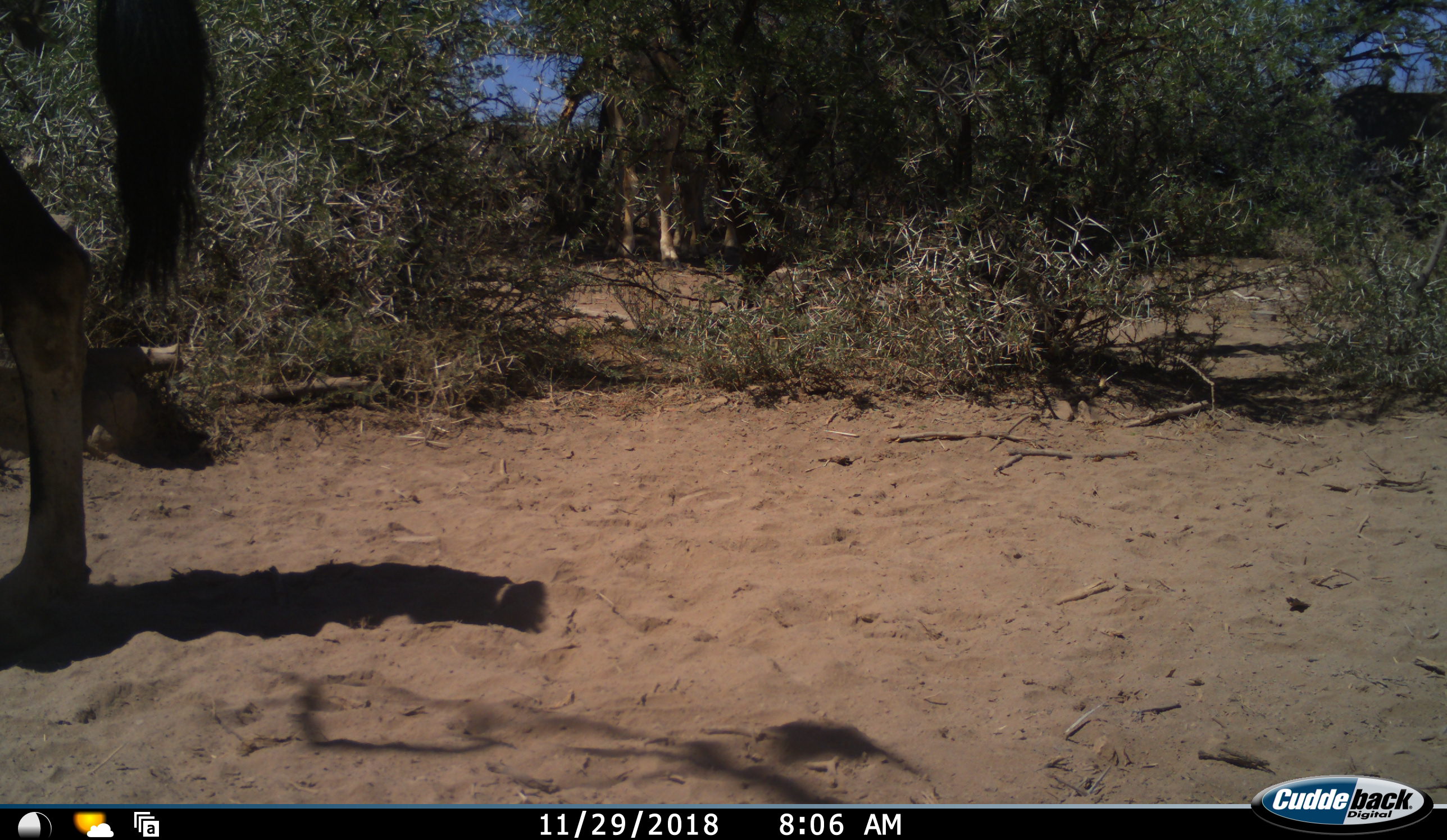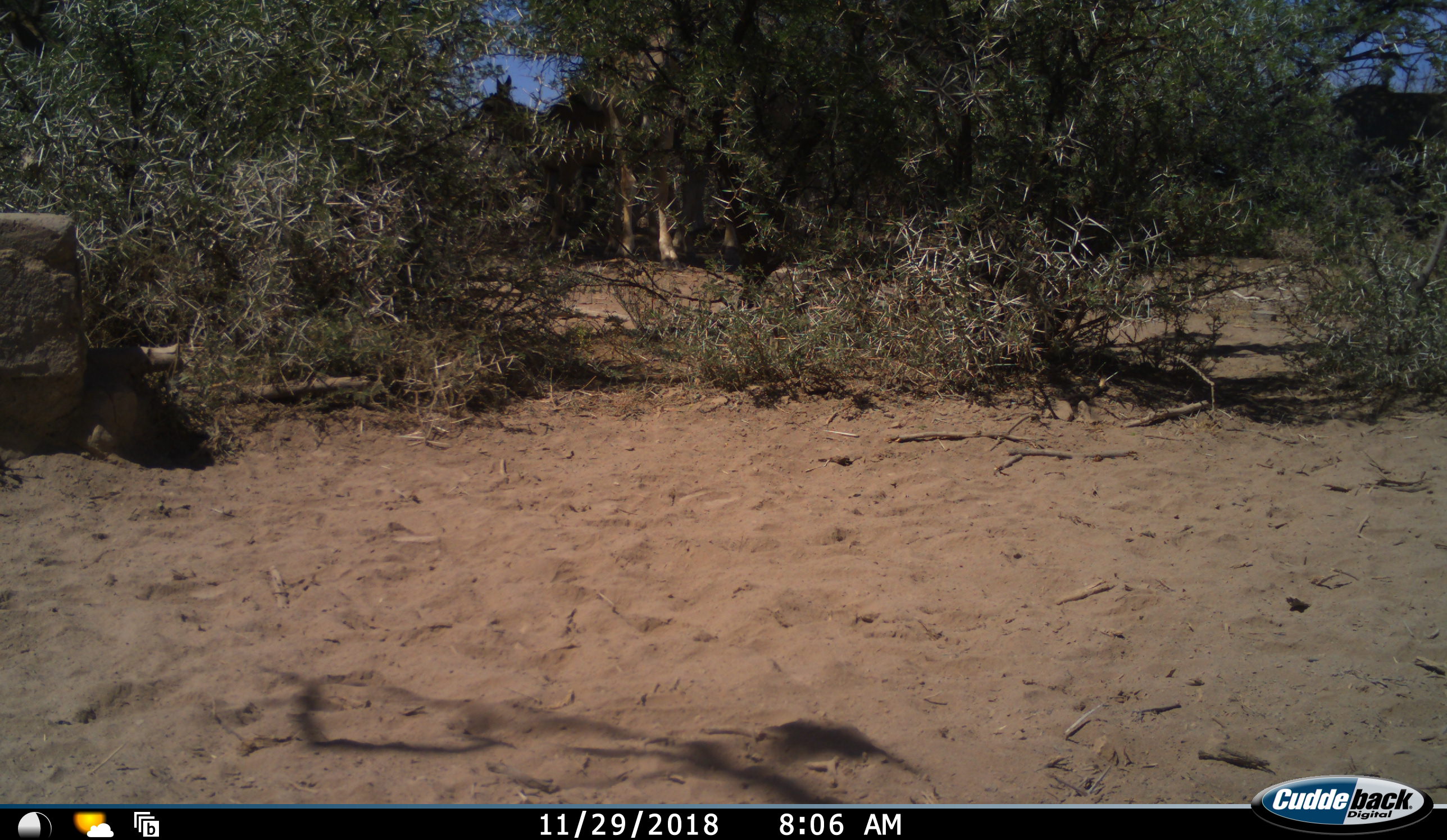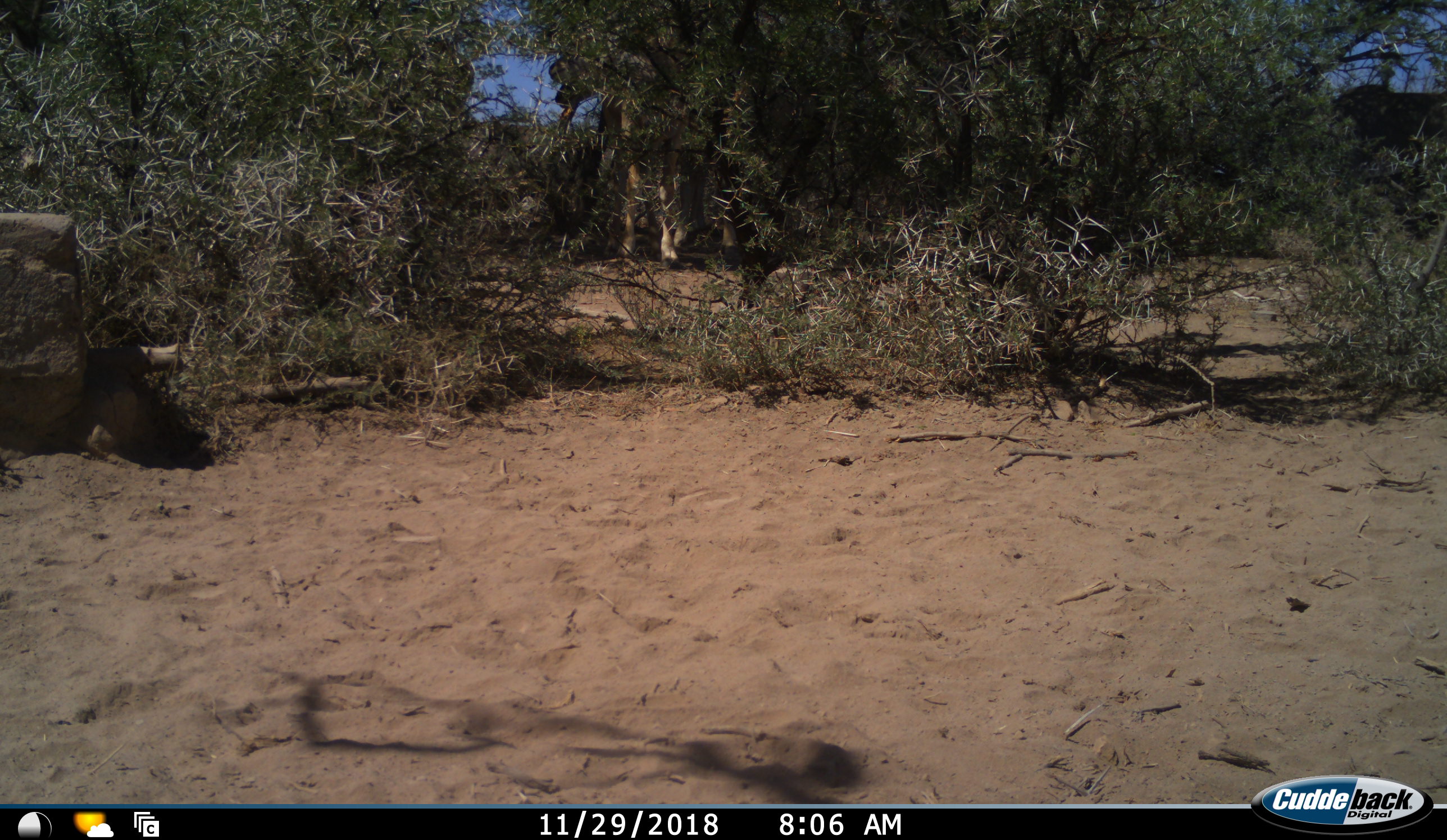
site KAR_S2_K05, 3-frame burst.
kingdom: Animalia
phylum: Chordata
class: Mammalia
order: Artiodactyla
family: Bovidae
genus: Oryx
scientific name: Oryx gazella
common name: gemsbok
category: oryx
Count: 1.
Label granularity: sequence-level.